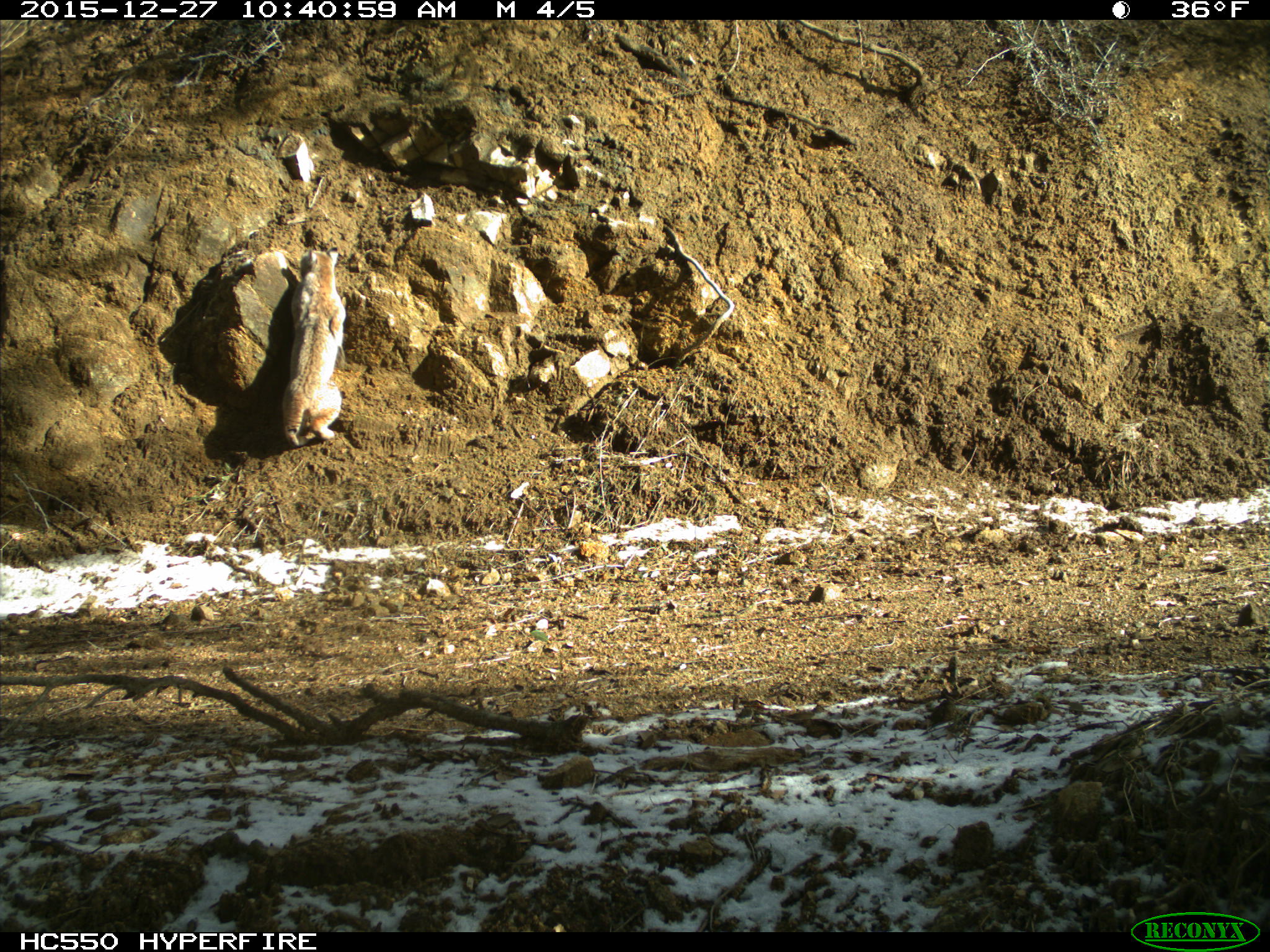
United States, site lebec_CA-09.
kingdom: Animalia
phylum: Chordata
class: Mammalia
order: Carnivora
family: Felidae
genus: Lynx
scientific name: Lynx rufus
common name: bobcat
Lynx rufus (bobcat).